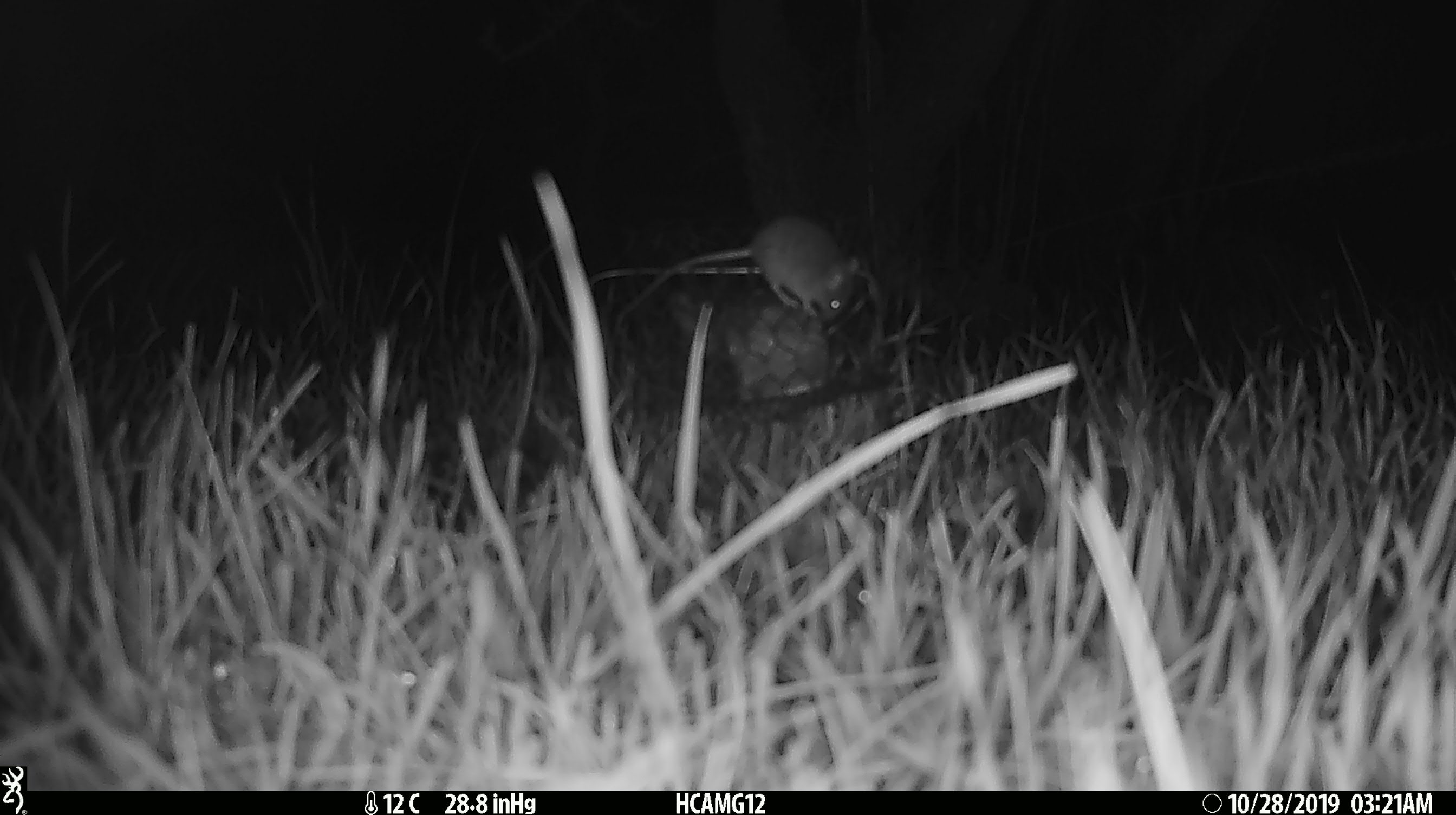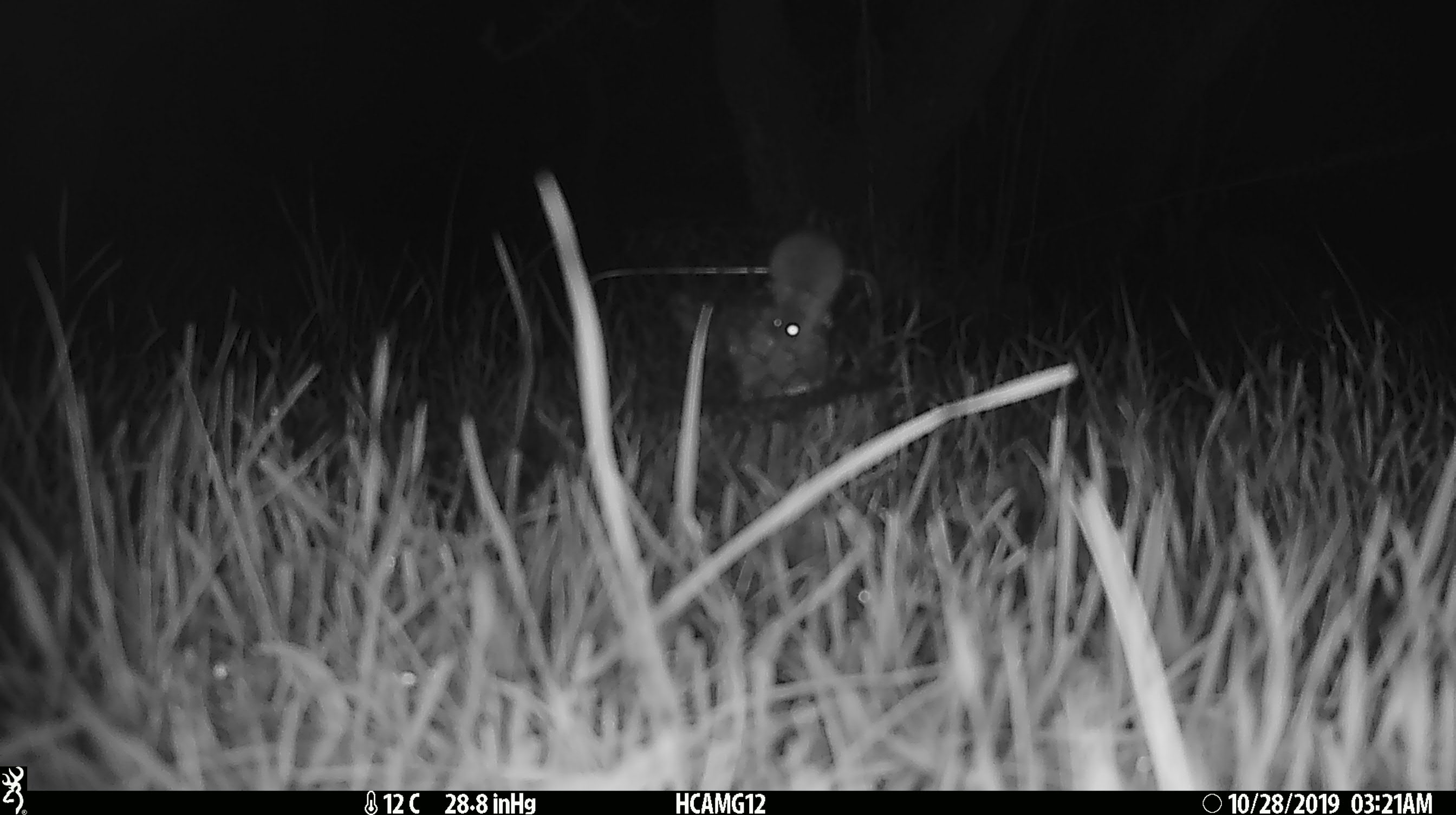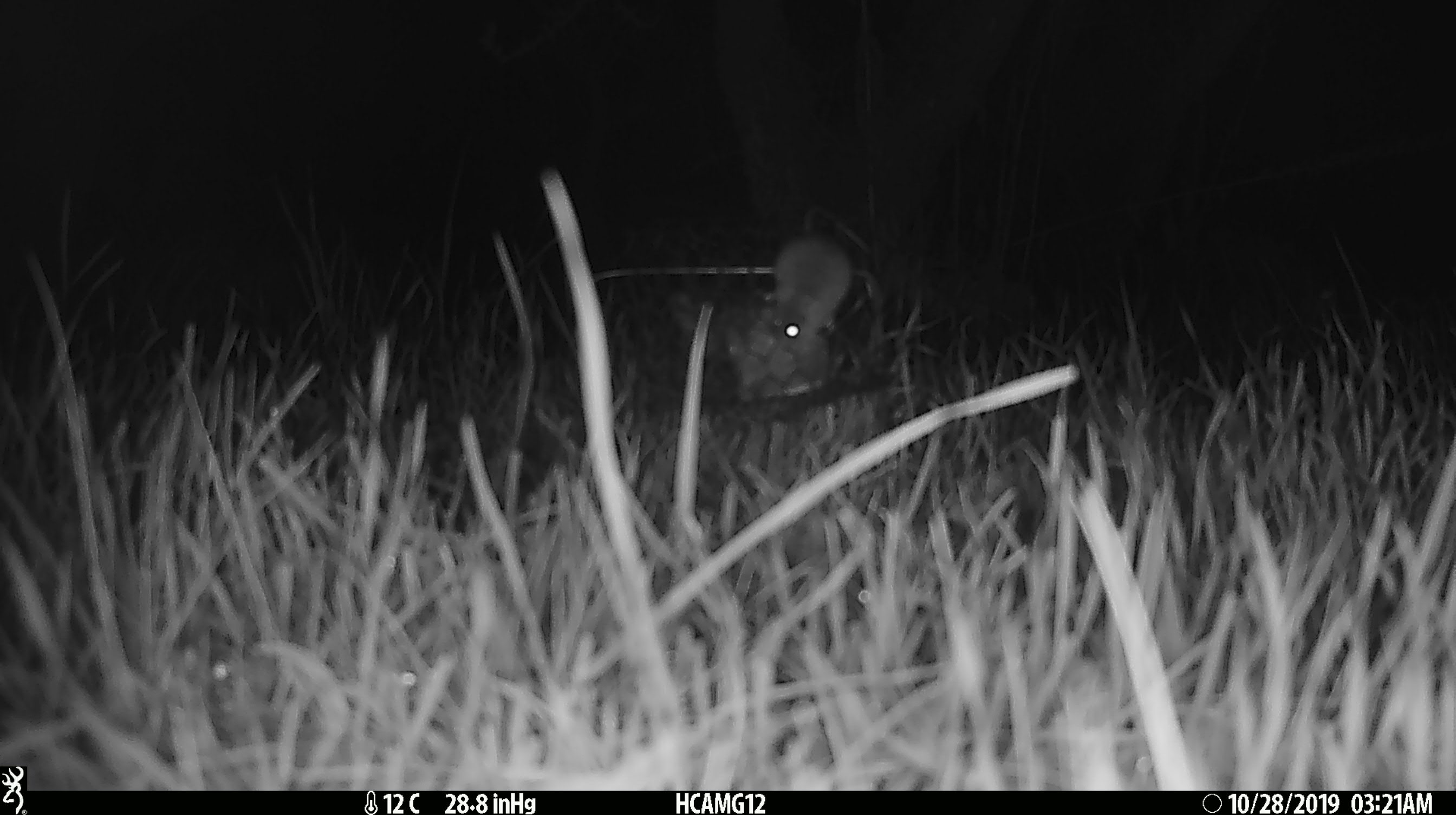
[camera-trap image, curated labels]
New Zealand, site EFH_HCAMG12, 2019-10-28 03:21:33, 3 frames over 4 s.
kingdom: Animalia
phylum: Chordata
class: Mammalia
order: Rodentia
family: Muridae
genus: Mus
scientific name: Mus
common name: mouse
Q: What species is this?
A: Mouse (Mus).